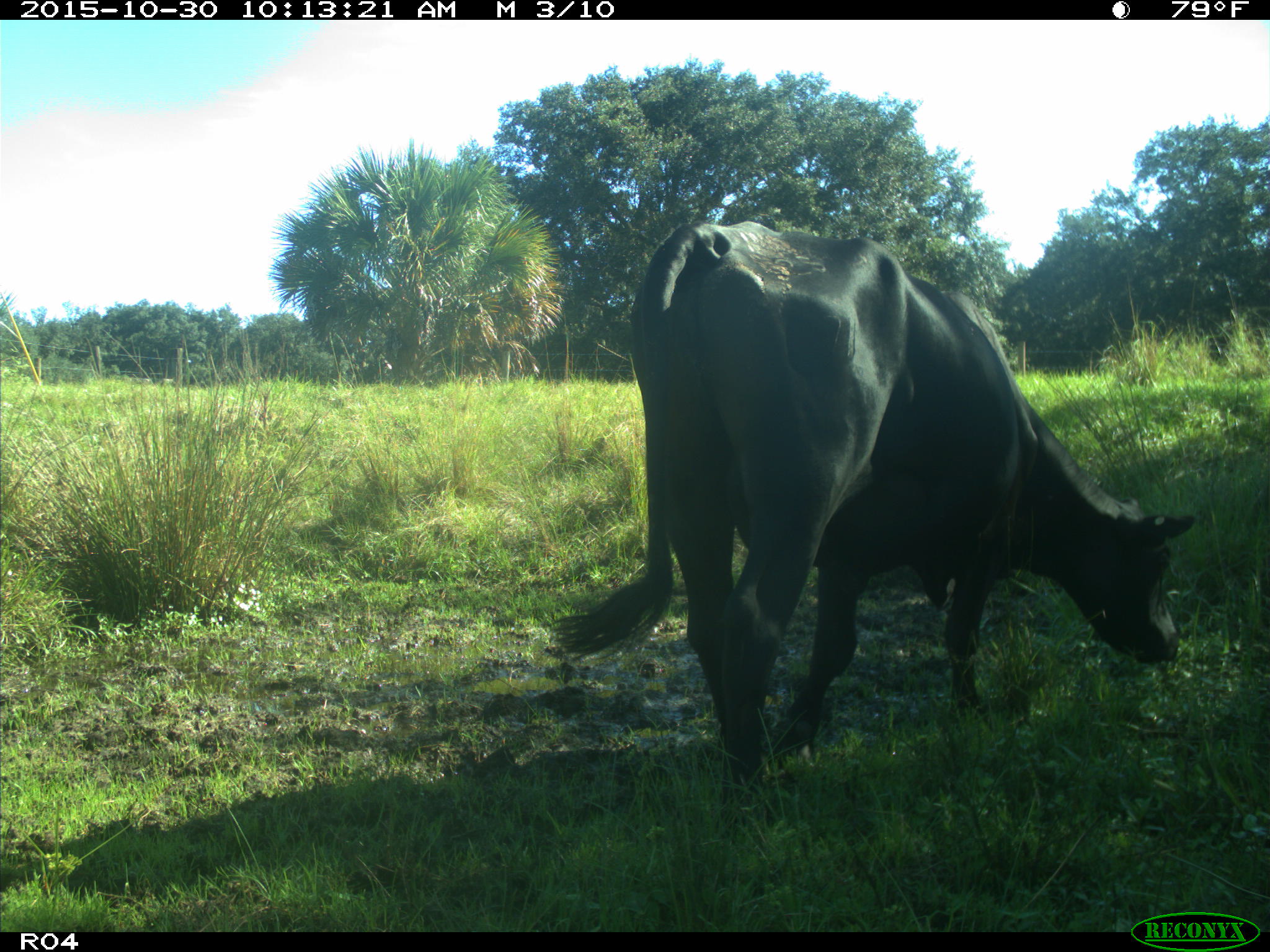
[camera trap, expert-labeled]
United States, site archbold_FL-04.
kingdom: Animalia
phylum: Chordata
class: Mammalia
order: Artiodactyla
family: Bovidae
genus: Bos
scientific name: Bos taurus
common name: domestic cow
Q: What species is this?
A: Bos taurus (domestic cow).